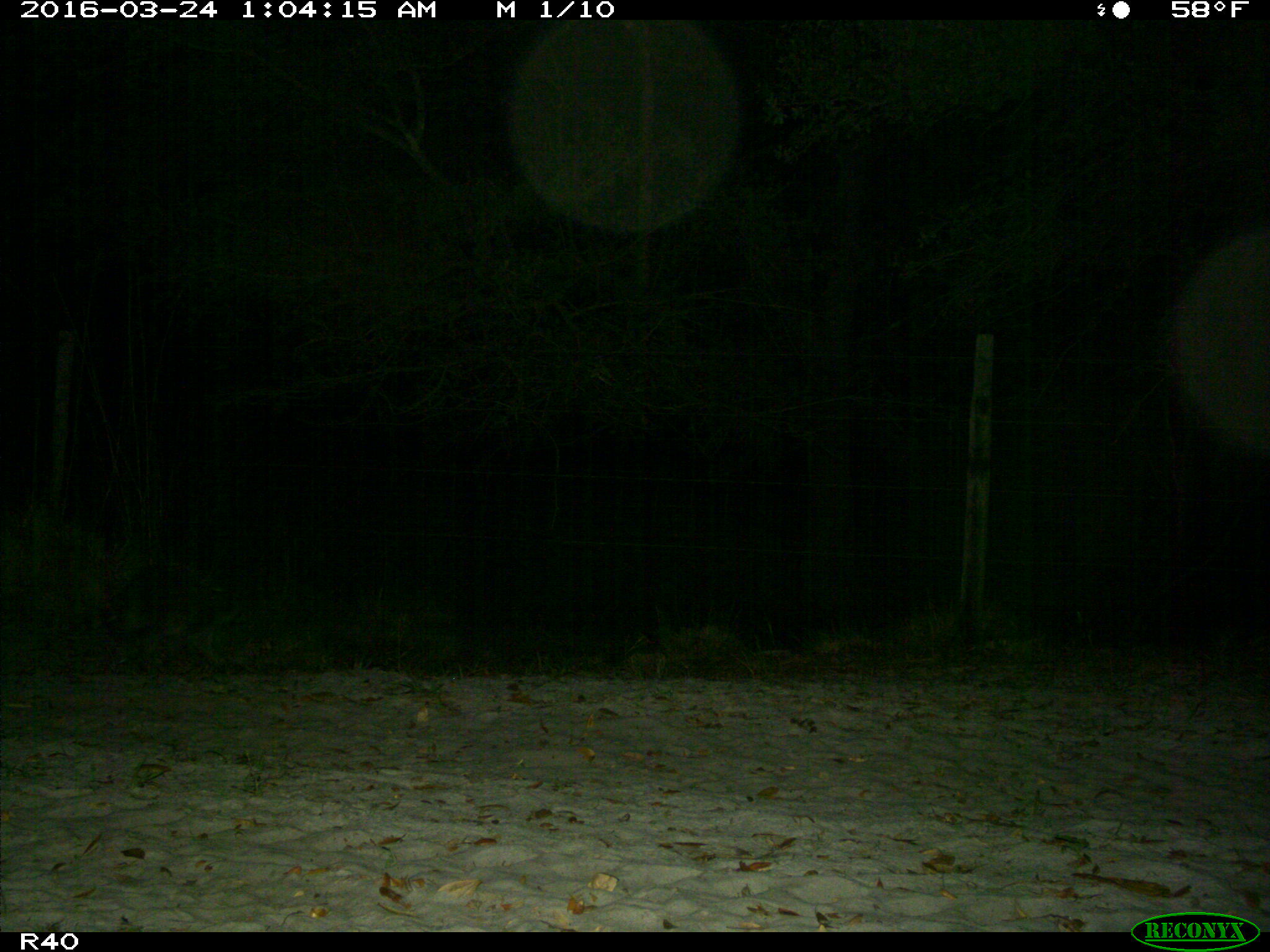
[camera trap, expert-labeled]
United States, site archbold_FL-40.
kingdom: Animalia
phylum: Chordata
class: Mammalia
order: Carnivora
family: Procyonidae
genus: Procyon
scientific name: Procyon lotor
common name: common raccoon